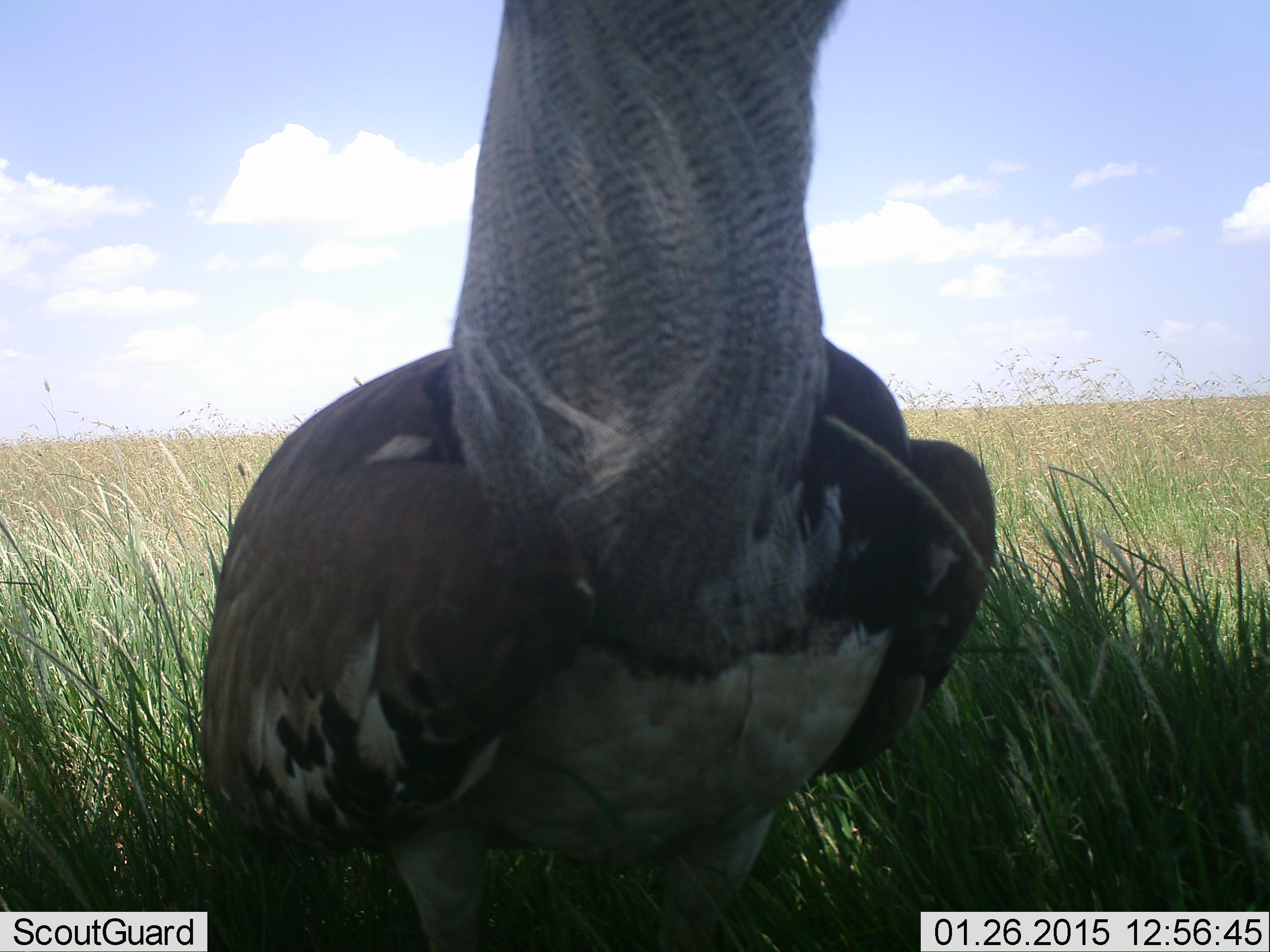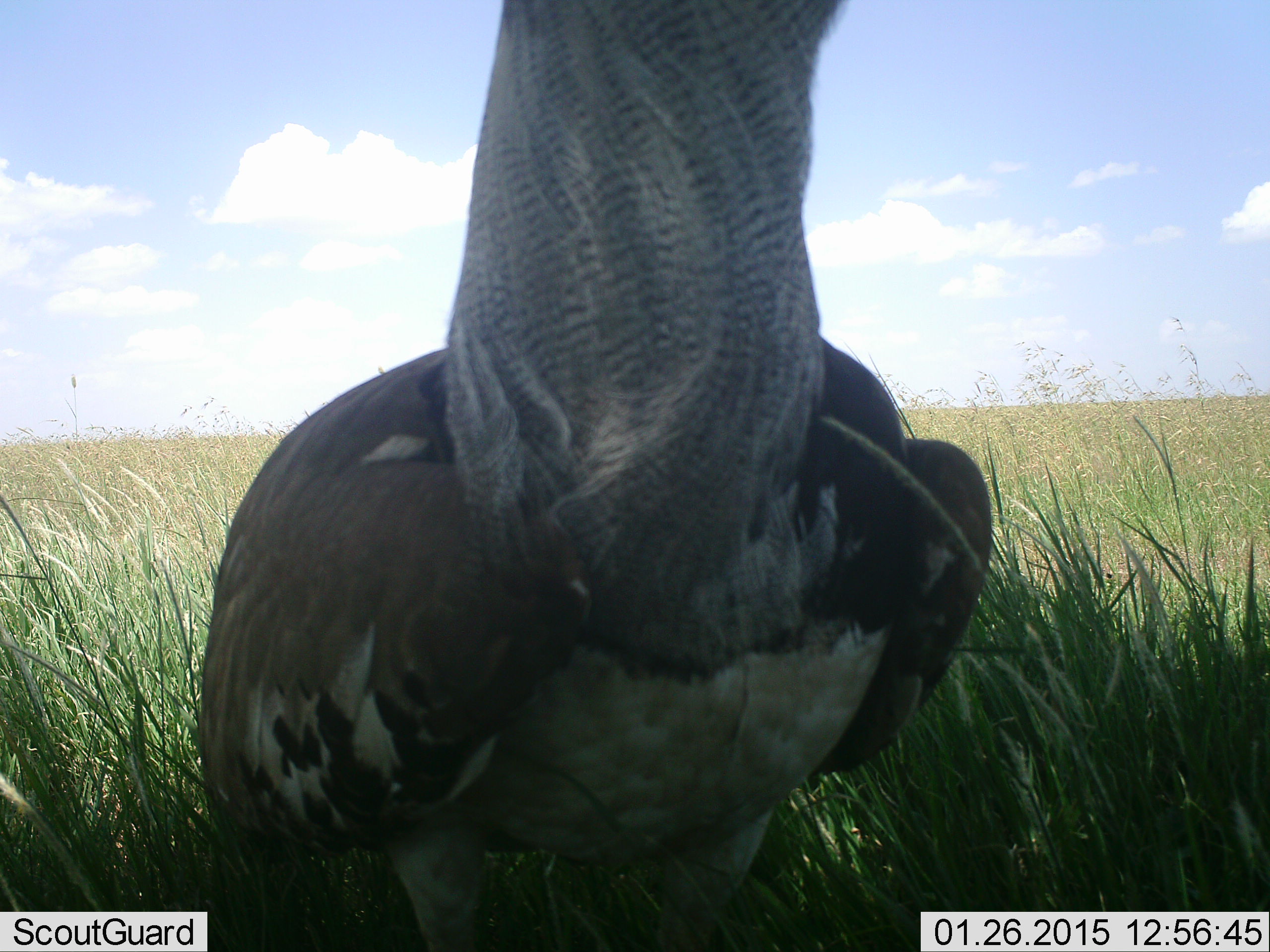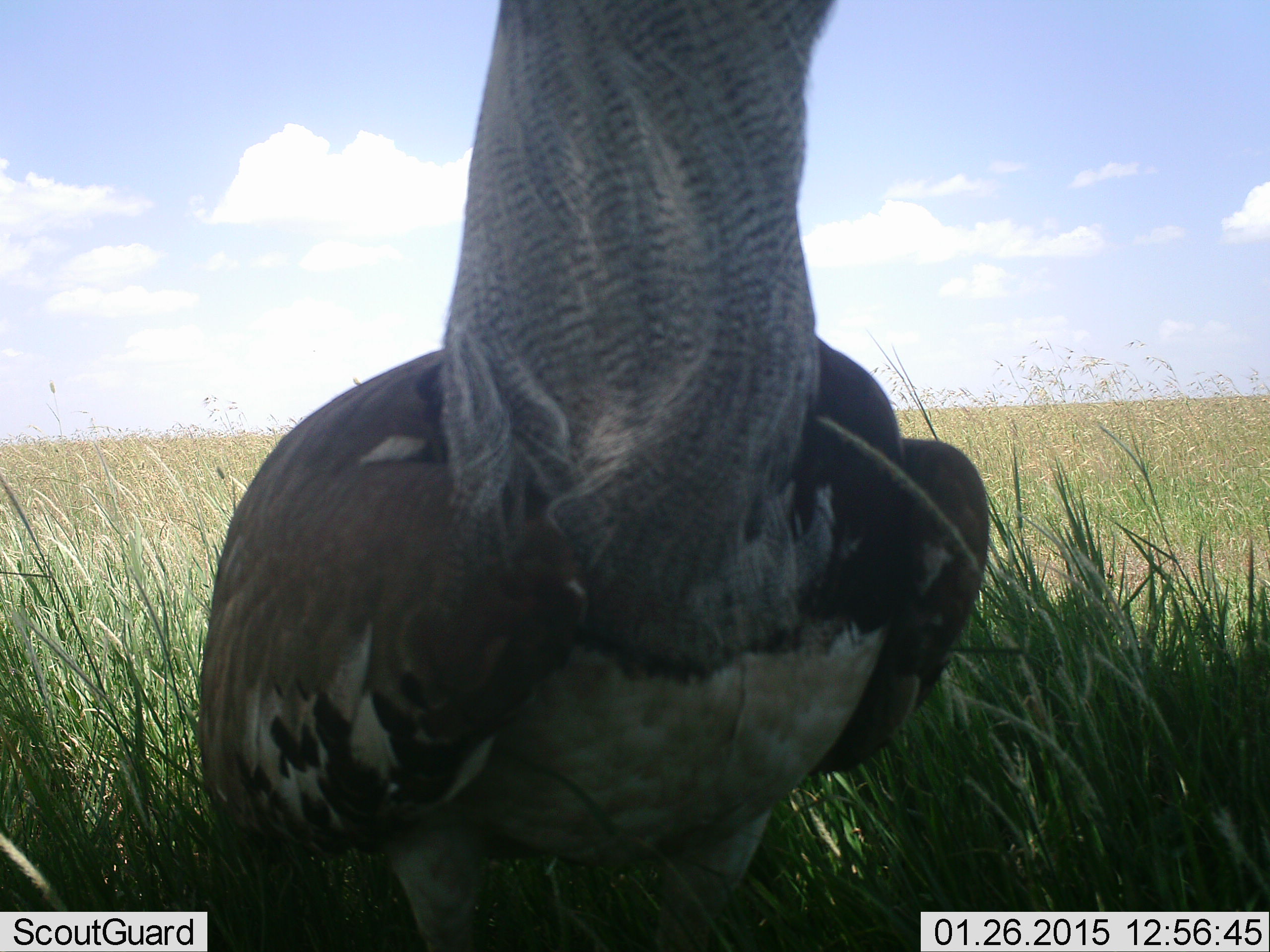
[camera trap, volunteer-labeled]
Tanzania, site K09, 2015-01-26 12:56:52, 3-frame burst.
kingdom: Animalia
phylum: Chordata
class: Aves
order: Otidiformes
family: Otididae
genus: Ardeotis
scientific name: Ardeotis kori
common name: kori bustard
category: koribustard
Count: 1.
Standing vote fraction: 90%.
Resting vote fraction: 0%.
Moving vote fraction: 10%.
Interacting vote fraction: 0%.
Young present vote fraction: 0%.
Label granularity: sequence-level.